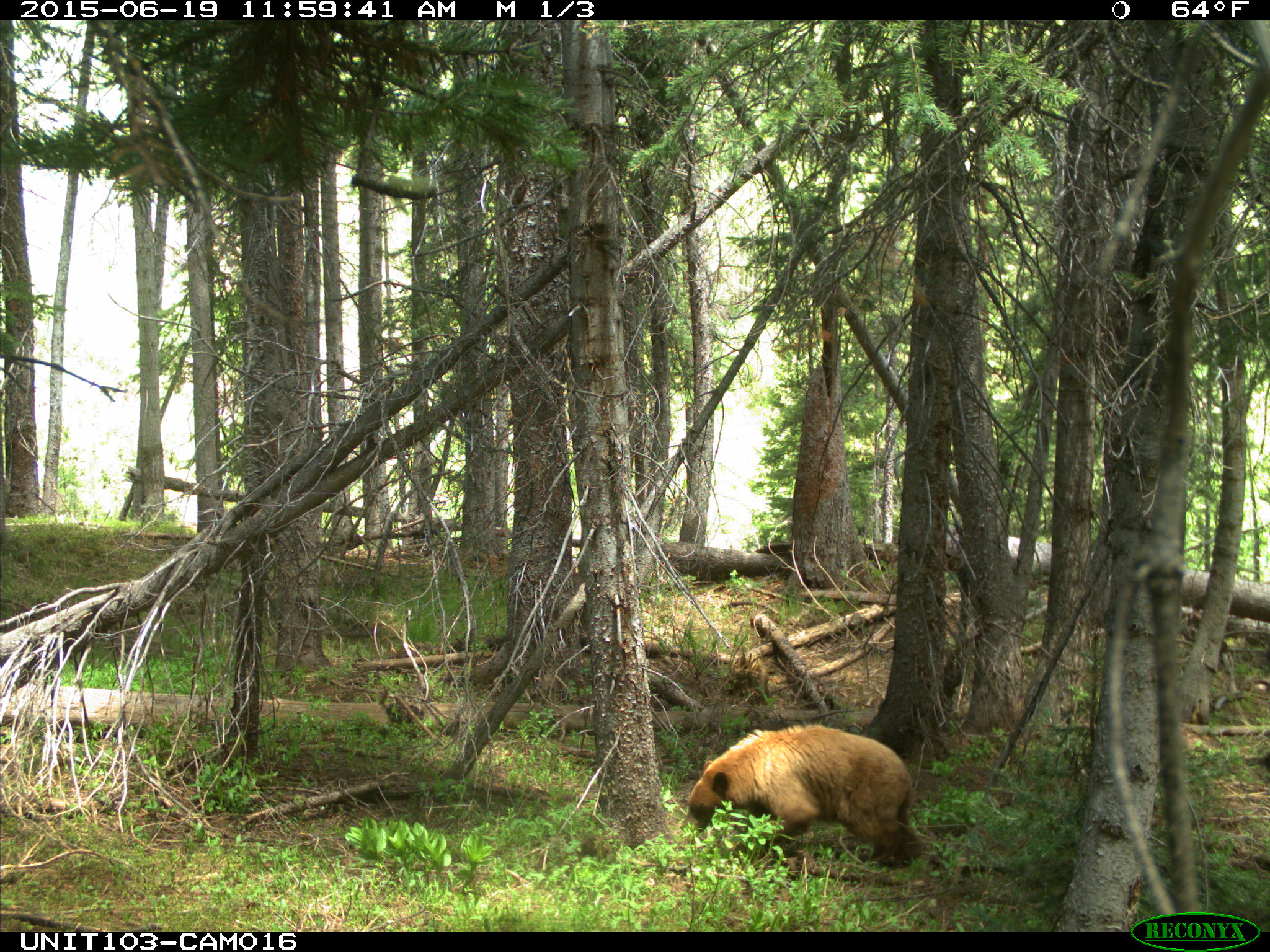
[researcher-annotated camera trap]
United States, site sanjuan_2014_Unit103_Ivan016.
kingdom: Animalia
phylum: Chordata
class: Mammalia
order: Carnivora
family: Ursidae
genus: Ursus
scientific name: Ursus americanus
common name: american black bear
Ursus americanus (american black bear).